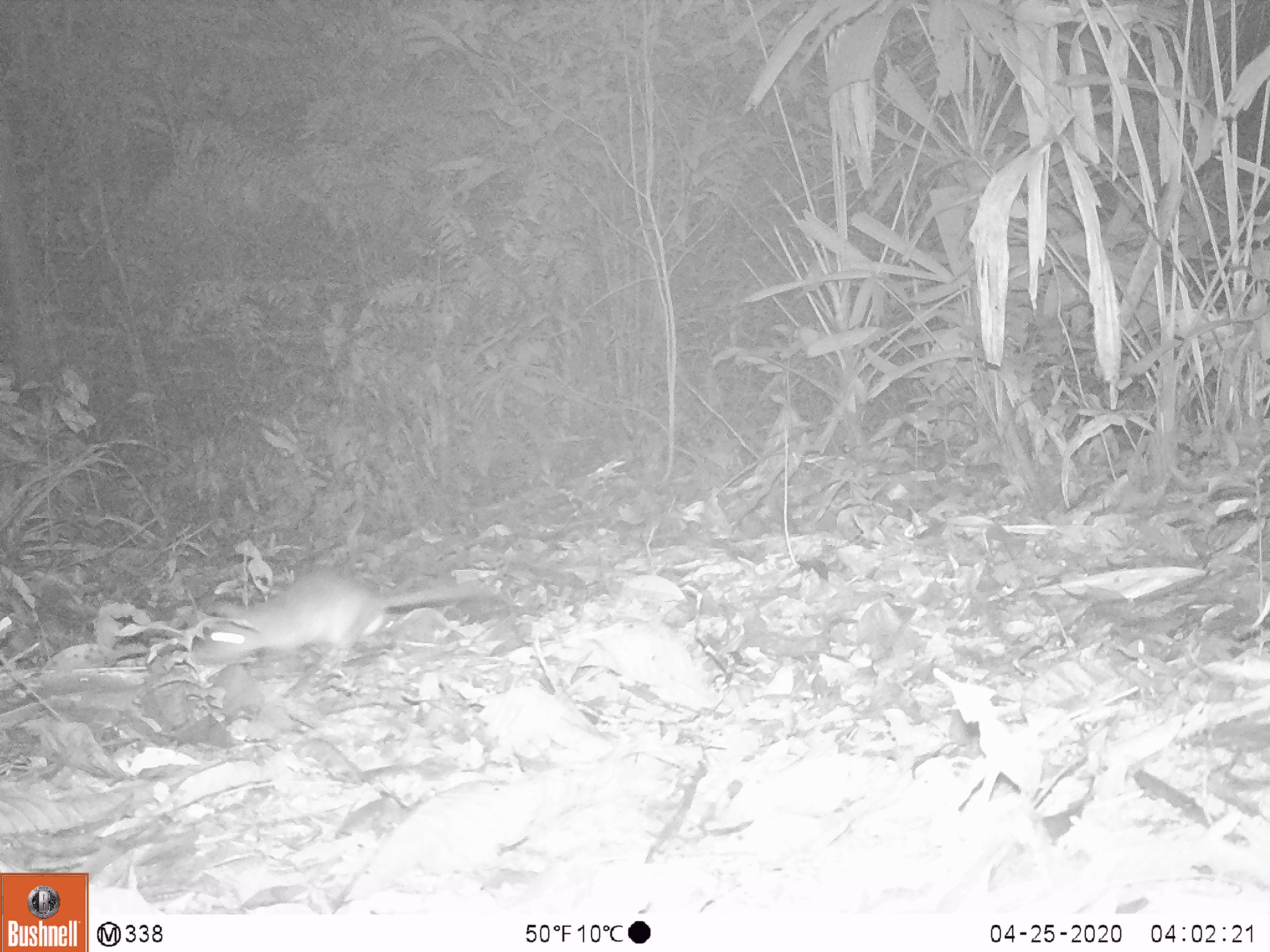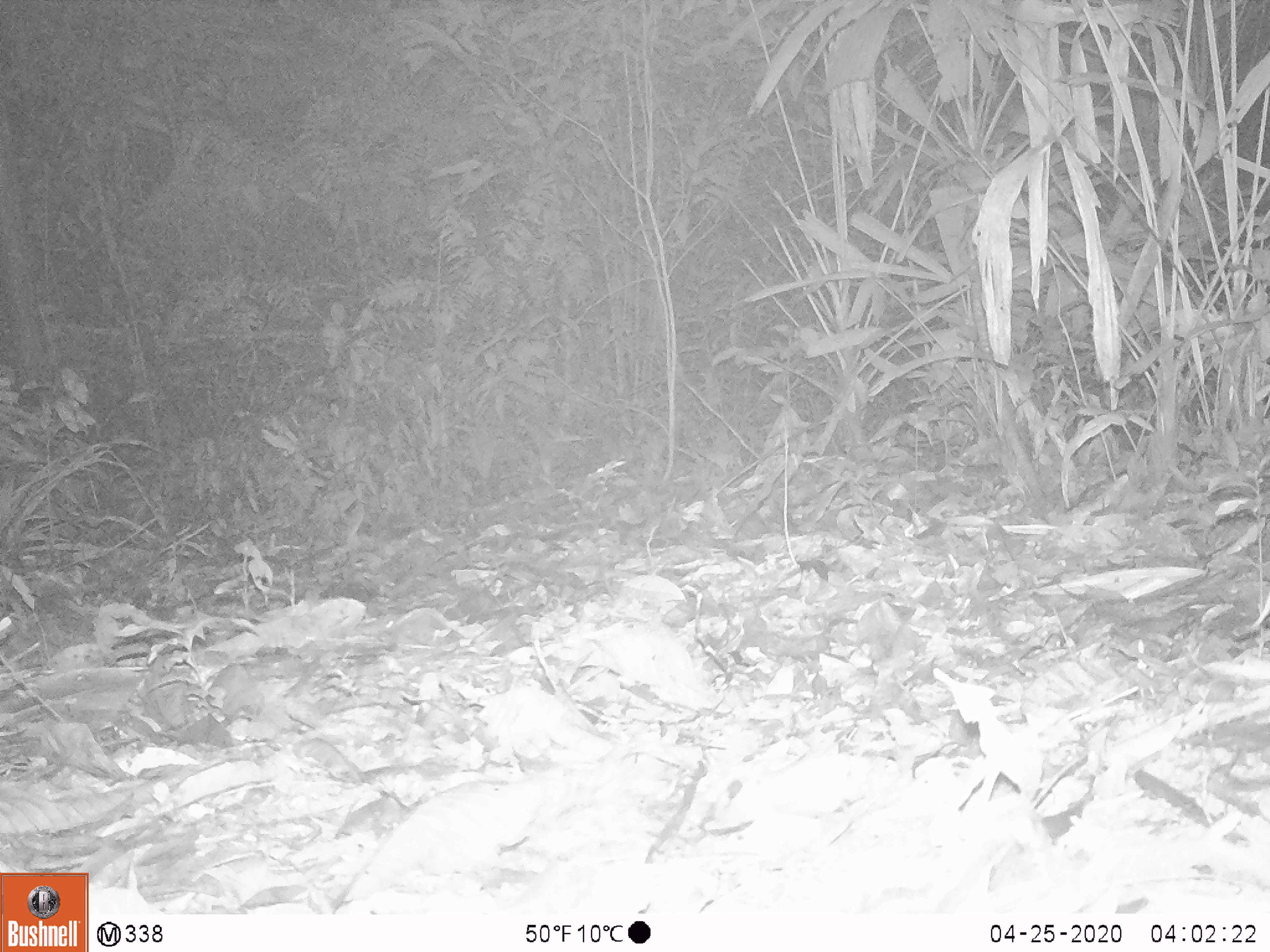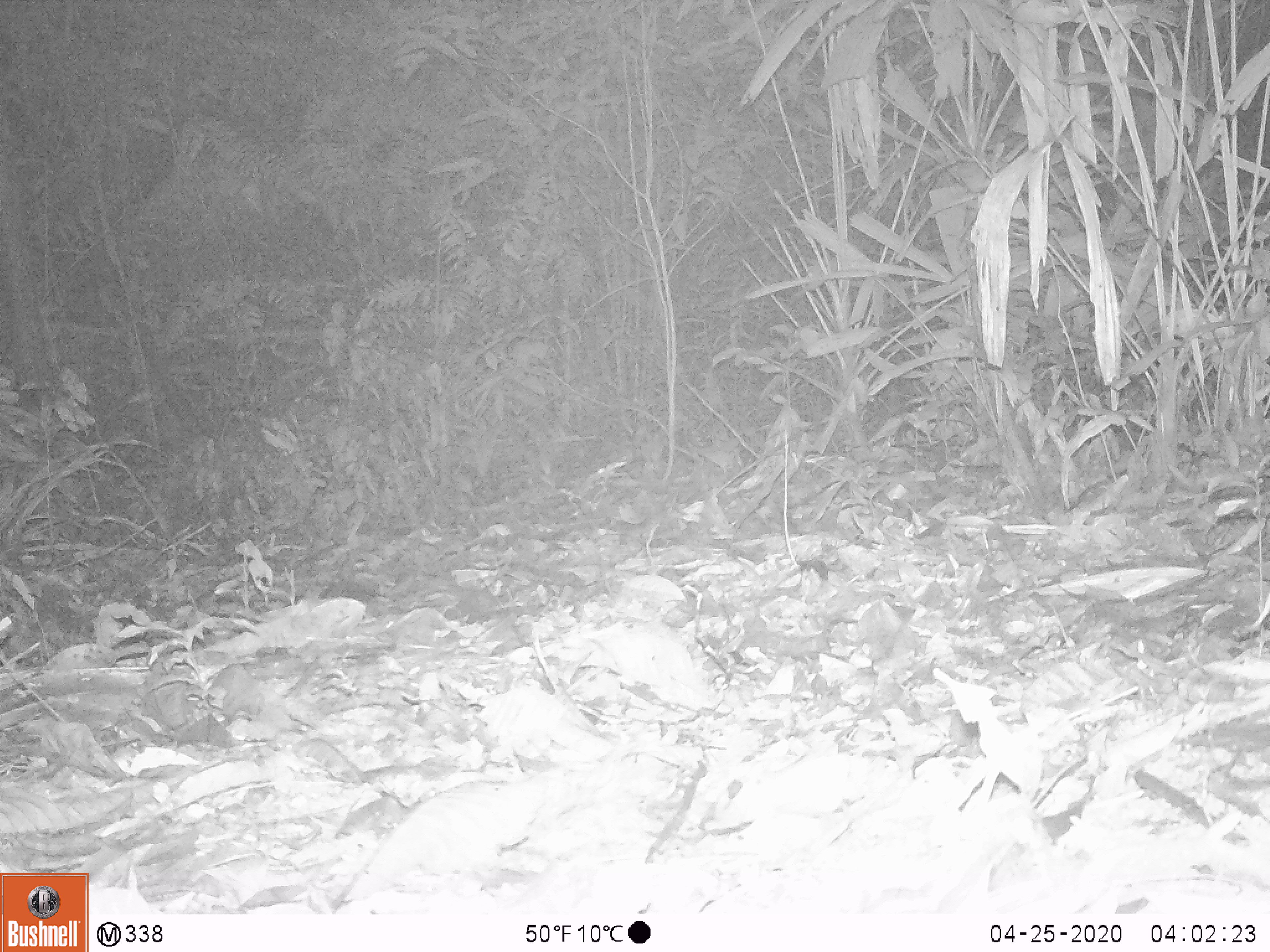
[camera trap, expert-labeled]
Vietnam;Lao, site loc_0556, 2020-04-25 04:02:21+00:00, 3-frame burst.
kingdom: Animalia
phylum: Chordata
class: Mammalia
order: Rodentia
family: Muridae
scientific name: Muridae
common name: old-world mice and rats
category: unidentified murid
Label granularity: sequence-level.